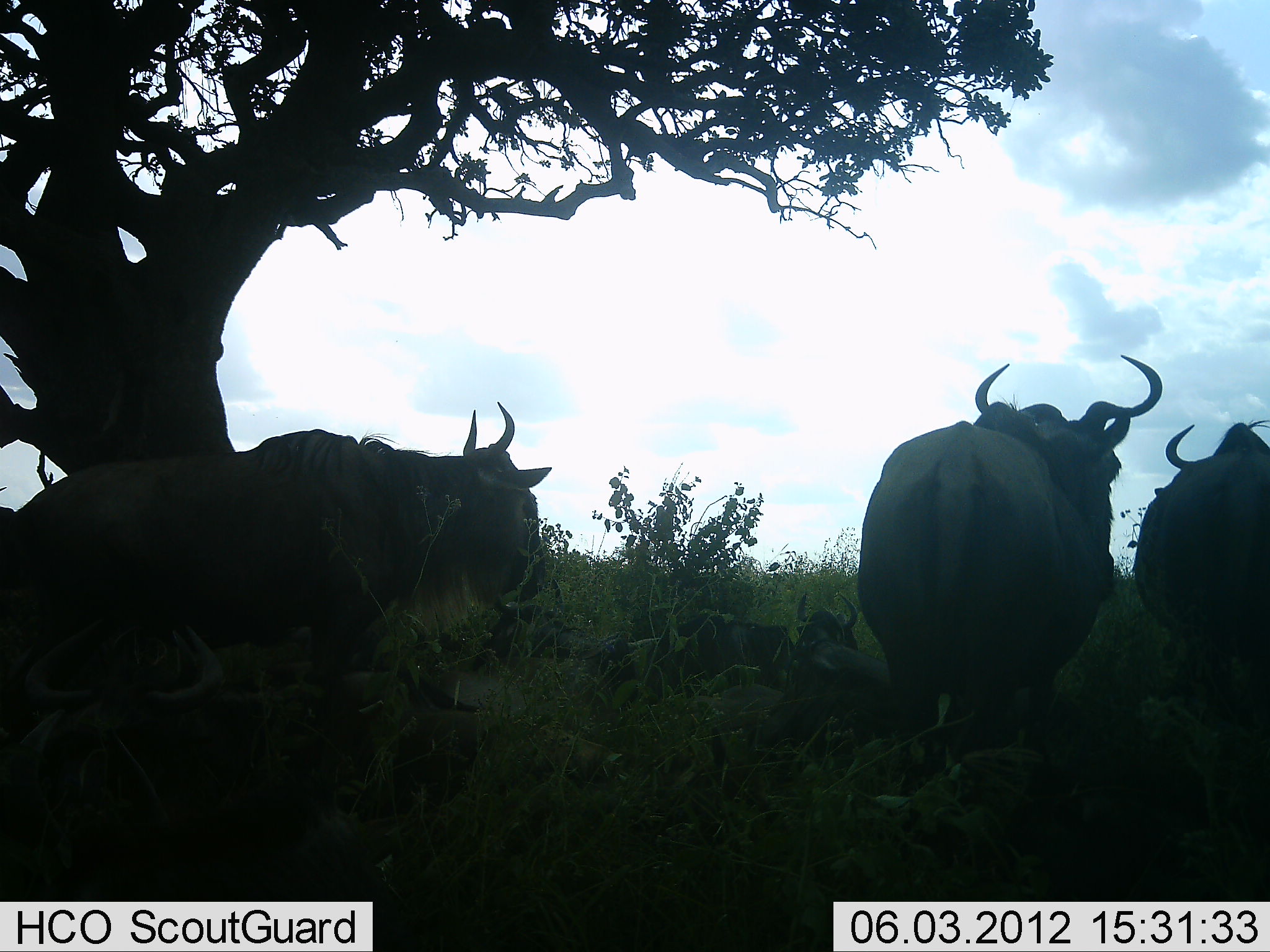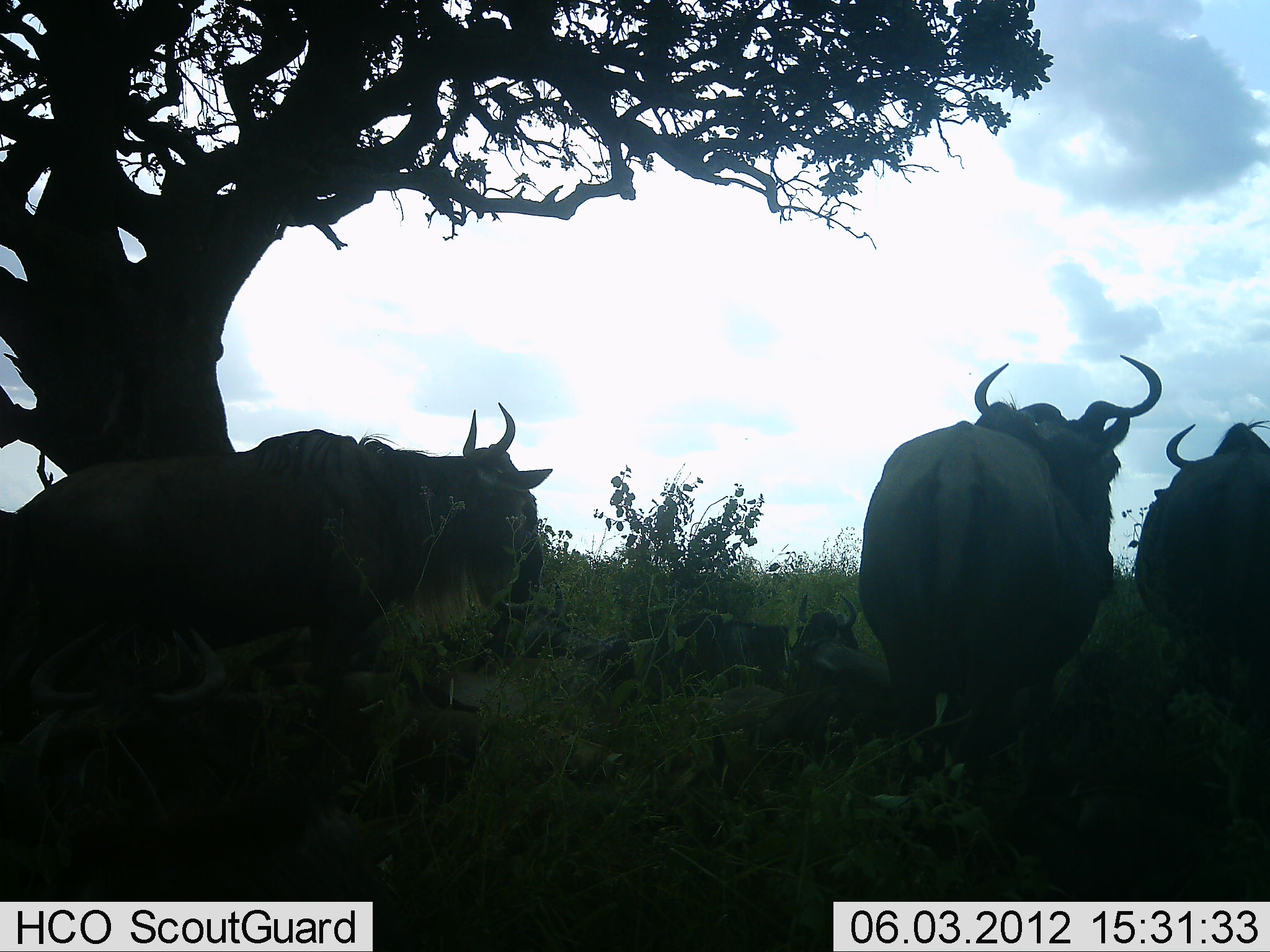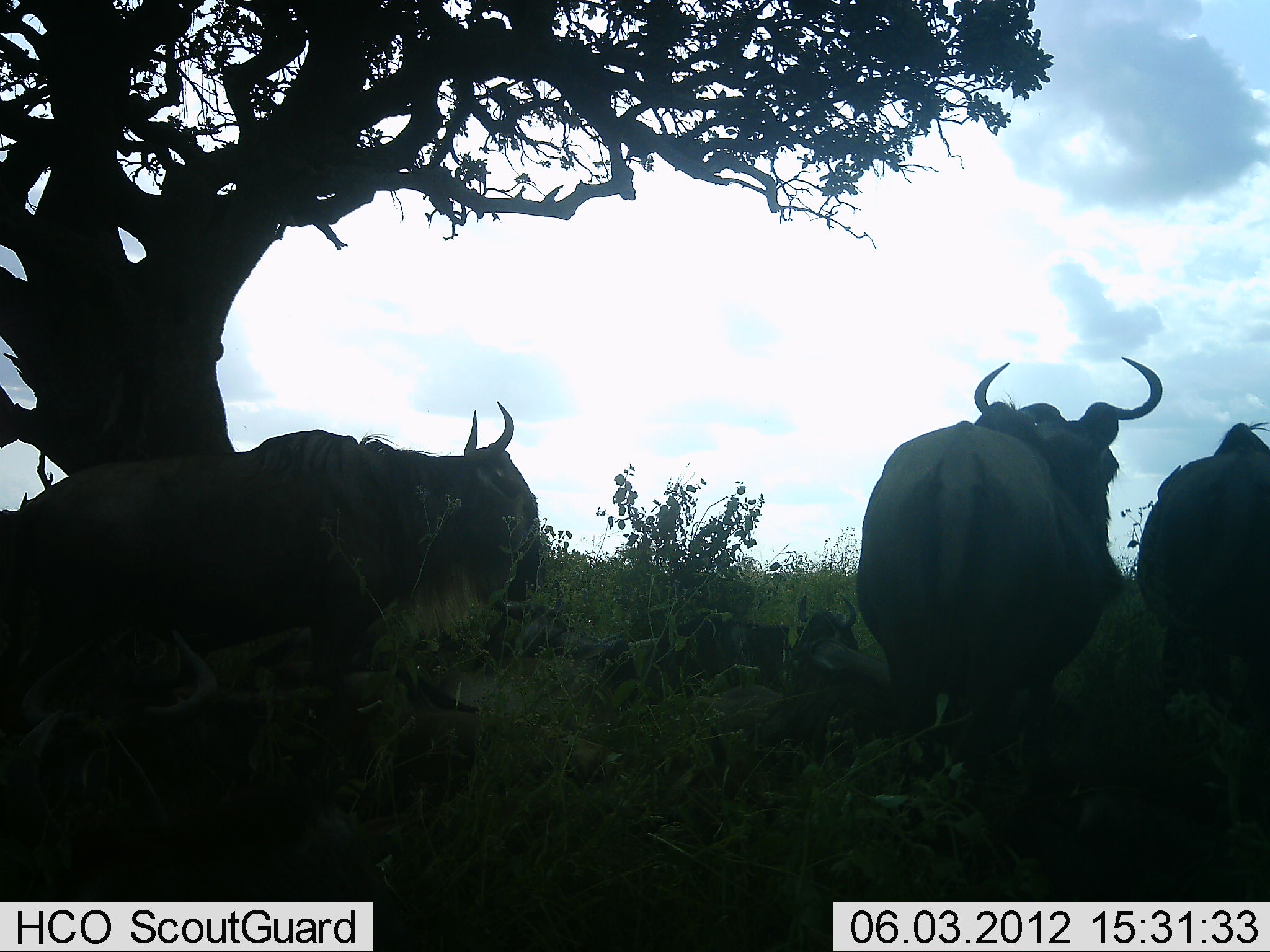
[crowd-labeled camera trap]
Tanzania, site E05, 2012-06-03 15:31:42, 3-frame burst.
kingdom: Animalia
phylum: Chordata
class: Mammalia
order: Artiodactyla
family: Bovidae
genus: Connochaetes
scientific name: Connochaetes taurinus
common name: blue wildebeest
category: wildebeest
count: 4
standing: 70%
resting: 50%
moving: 20%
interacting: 0%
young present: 20%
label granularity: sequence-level